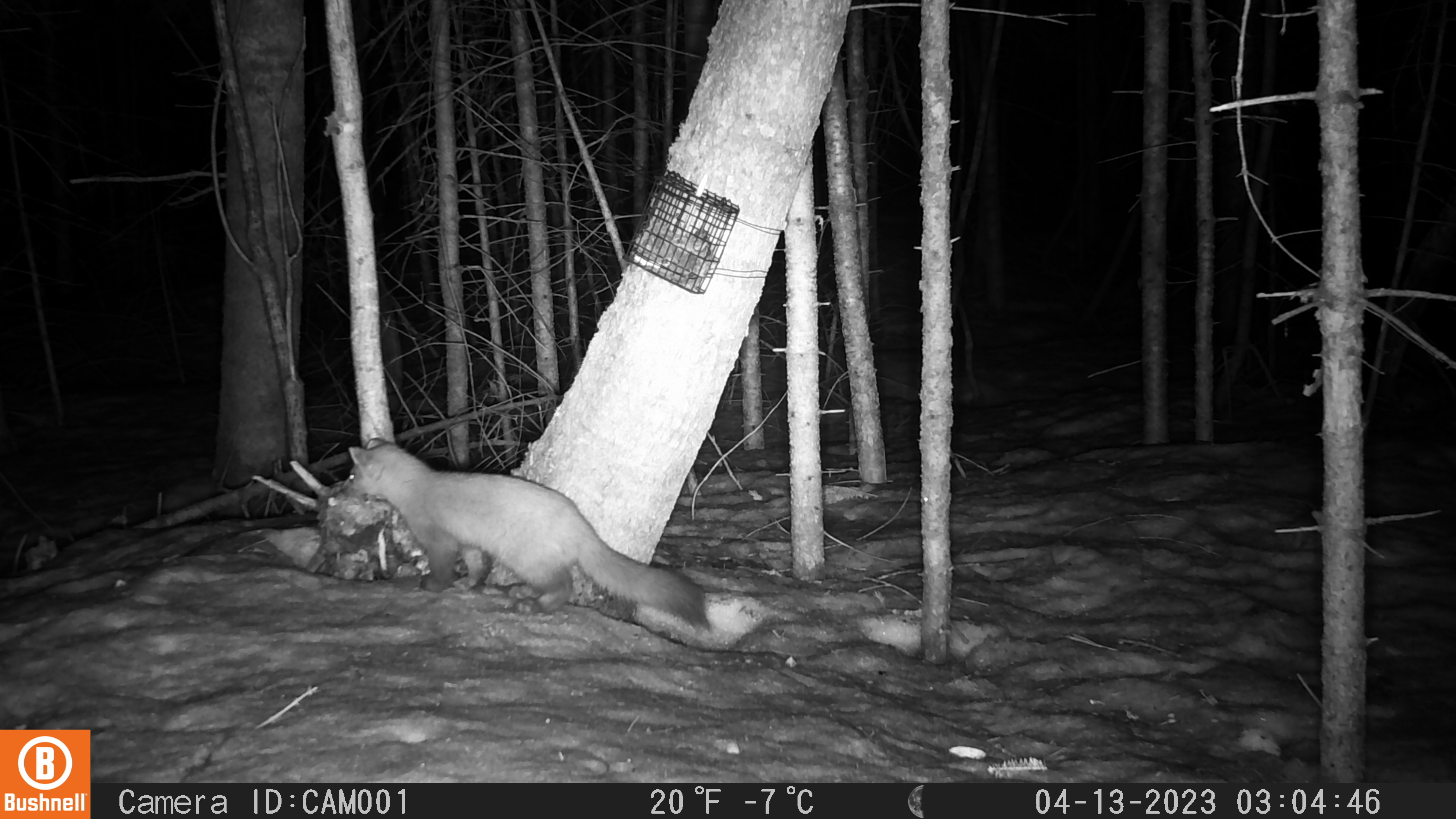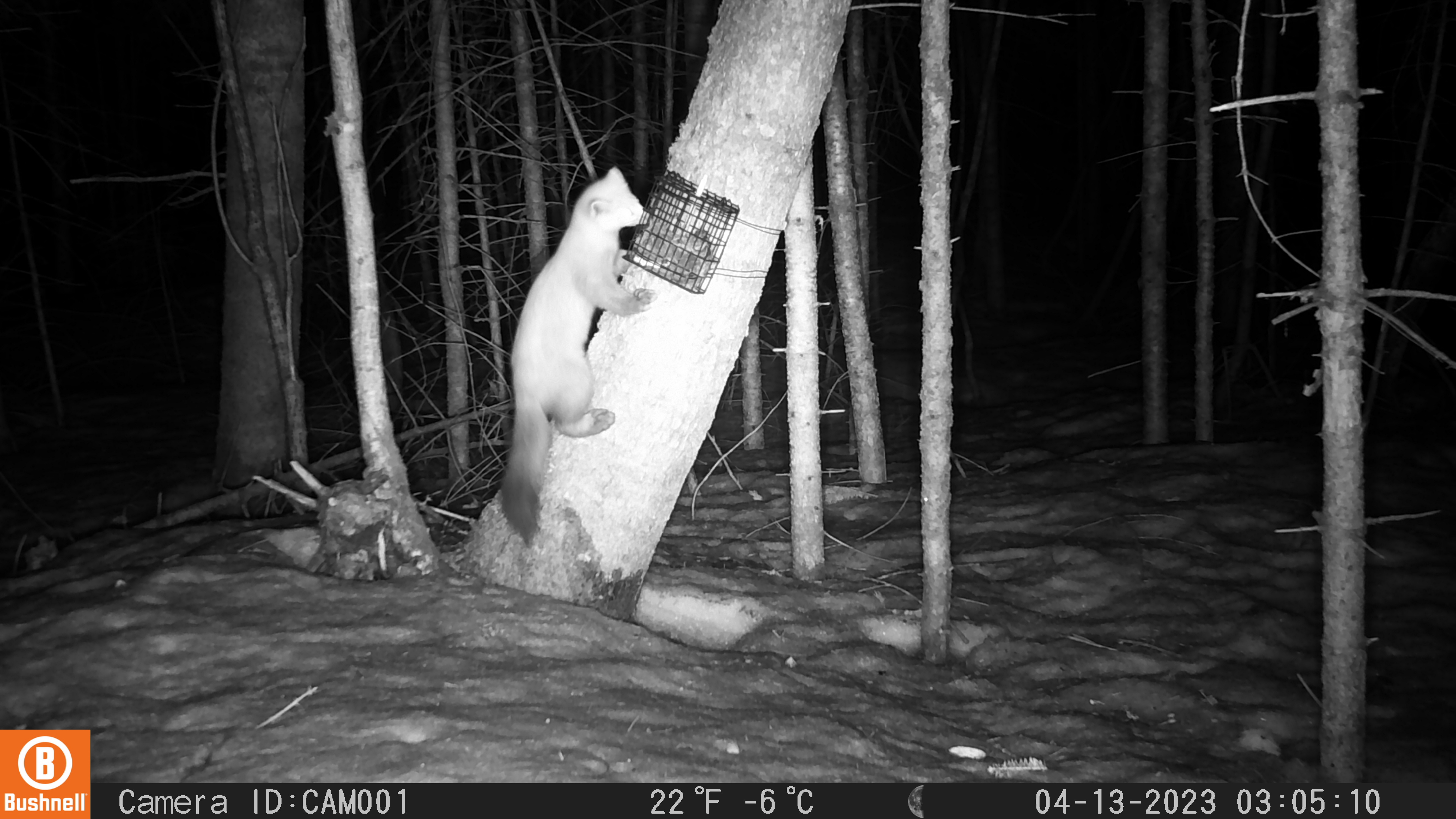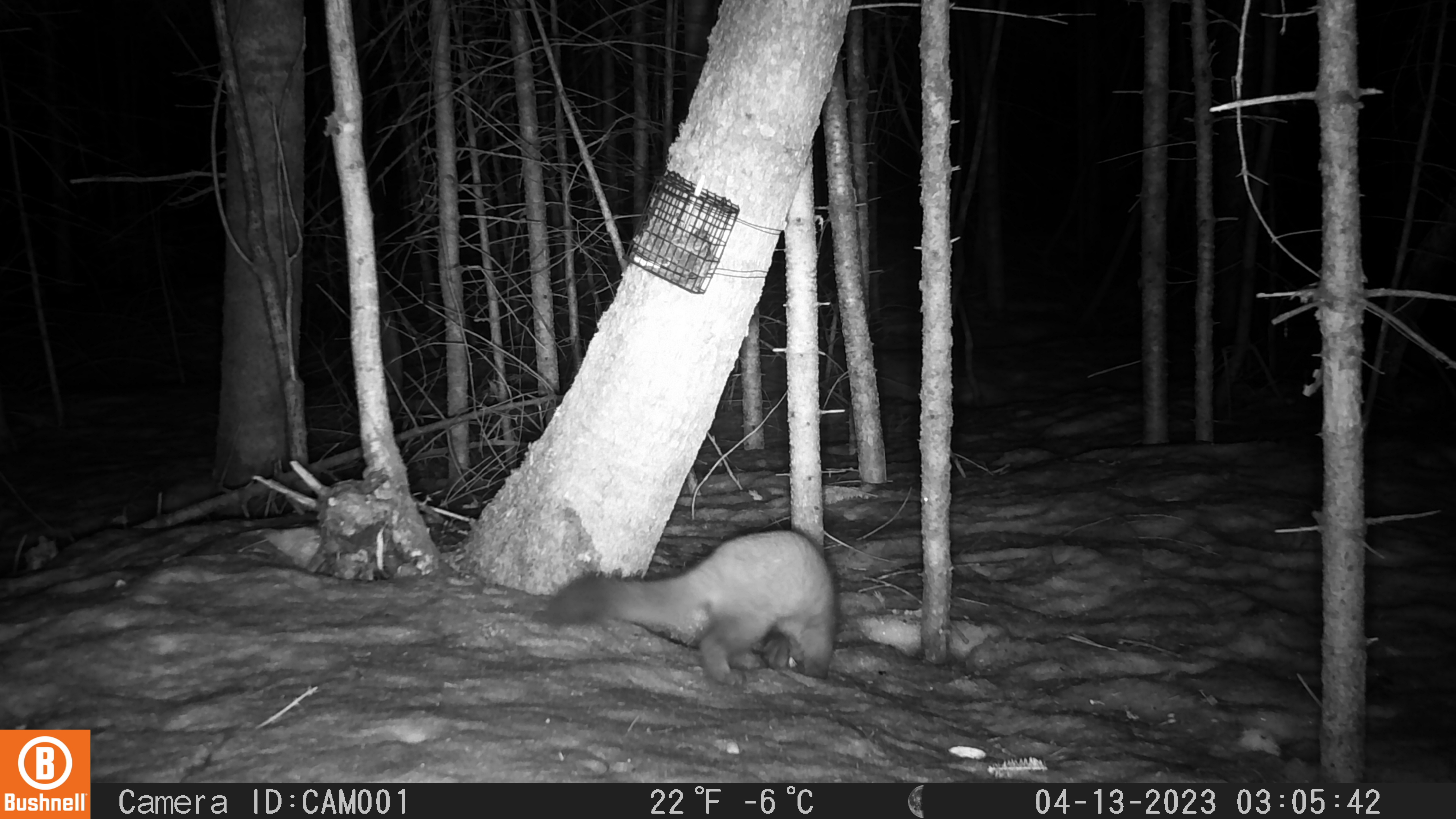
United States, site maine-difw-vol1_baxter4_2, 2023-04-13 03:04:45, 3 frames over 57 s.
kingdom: Animalia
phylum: Chordata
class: Mammalia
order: Carnivora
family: Mustelidae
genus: Martes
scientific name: Martes americana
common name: american marten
American marten (Martes americana).